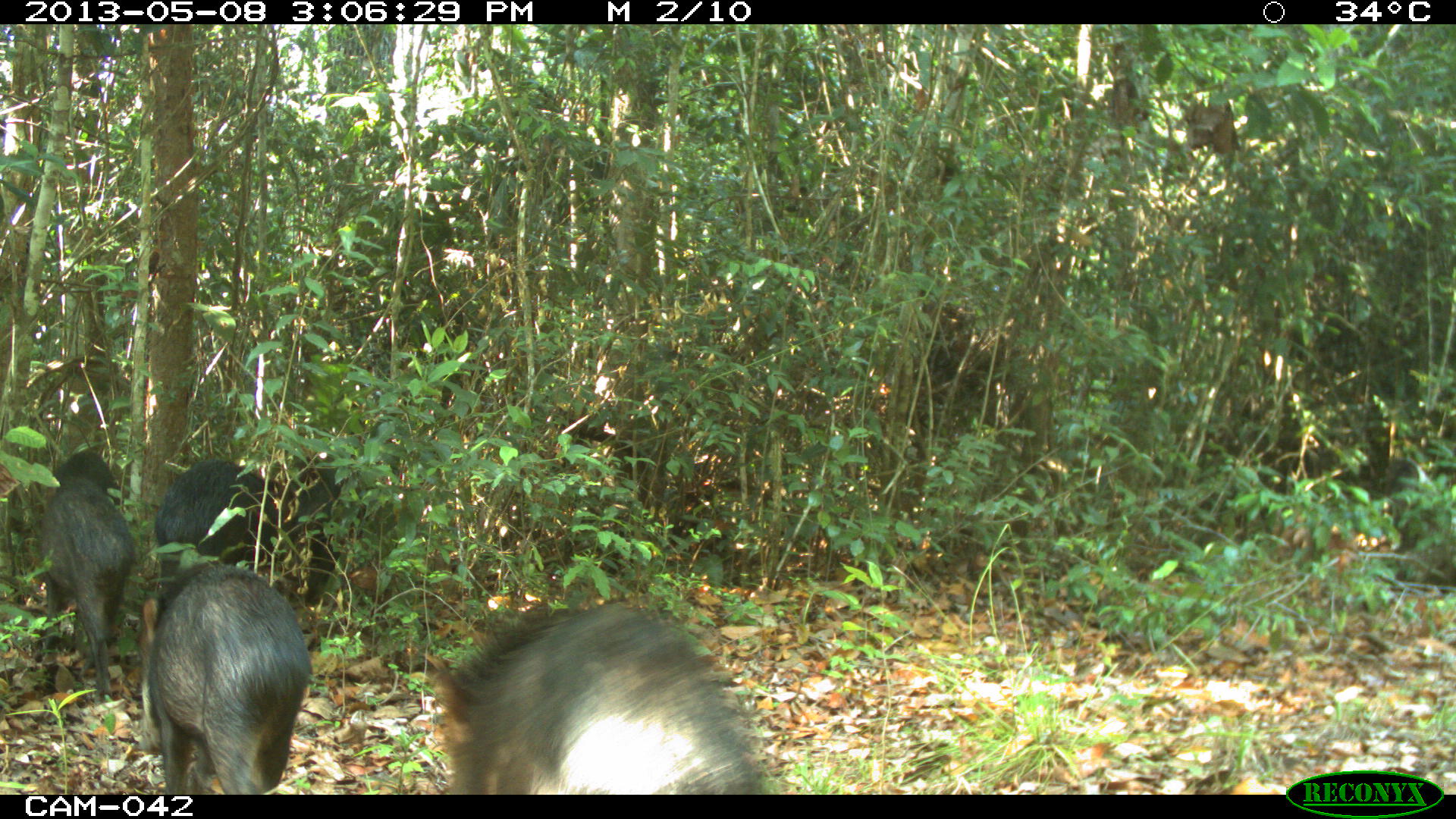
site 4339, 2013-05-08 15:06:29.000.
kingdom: Animalia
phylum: Chordata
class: Mammalia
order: Artiodactyla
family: Tayassuidae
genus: Tayassu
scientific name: Tayassu pecari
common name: white-lipped peccary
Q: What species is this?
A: Tayassu pecari (white-lipped peccary).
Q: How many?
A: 32.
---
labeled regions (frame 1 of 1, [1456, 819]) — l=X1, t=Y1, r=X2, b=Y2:
tayassu pecari: l=422, t=601, r=778, b=794; l=147, t=563, r=310, b=794; l=154, t=451, r=341, b=607; l=35, t=449, r=135, b=703